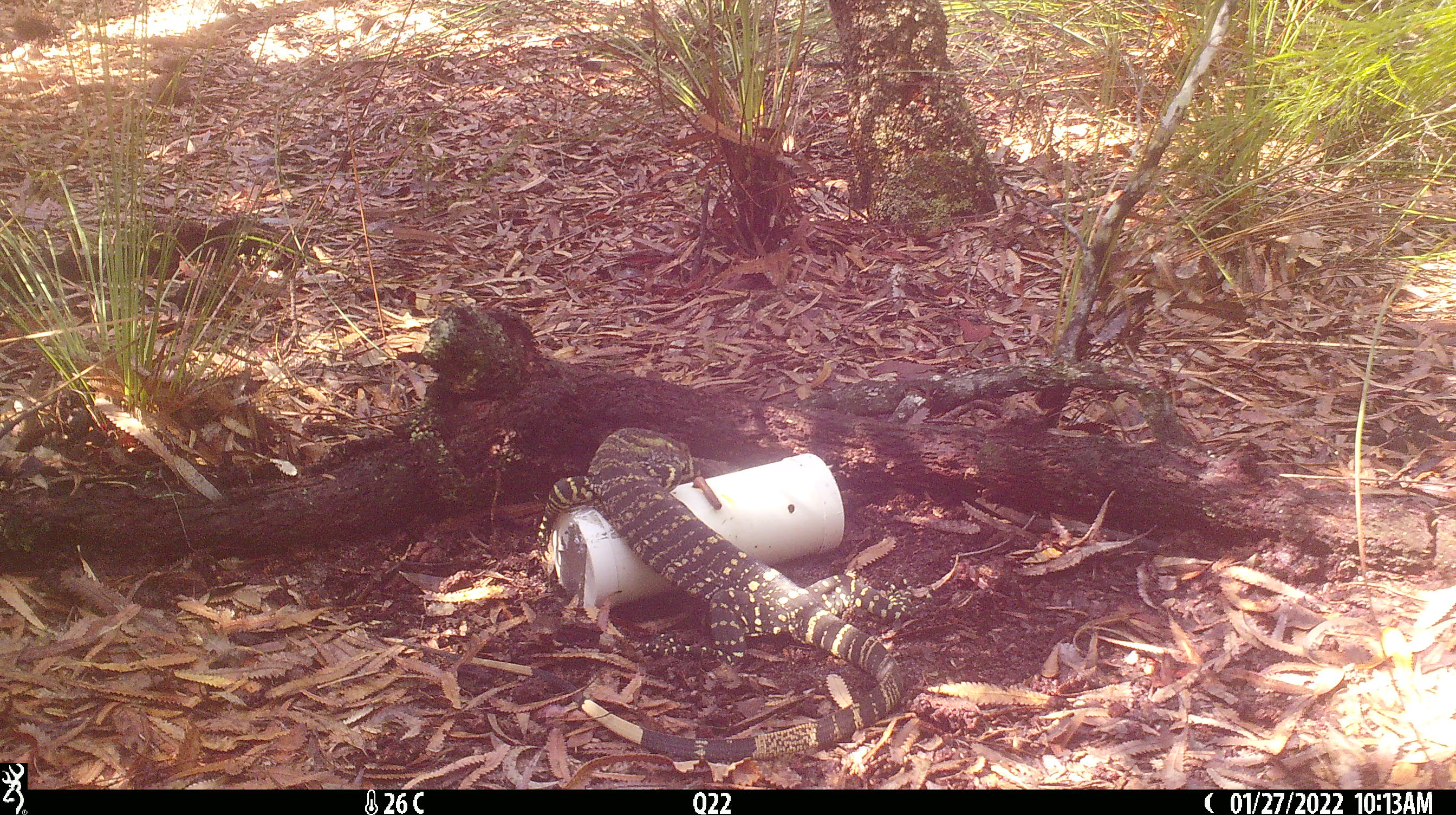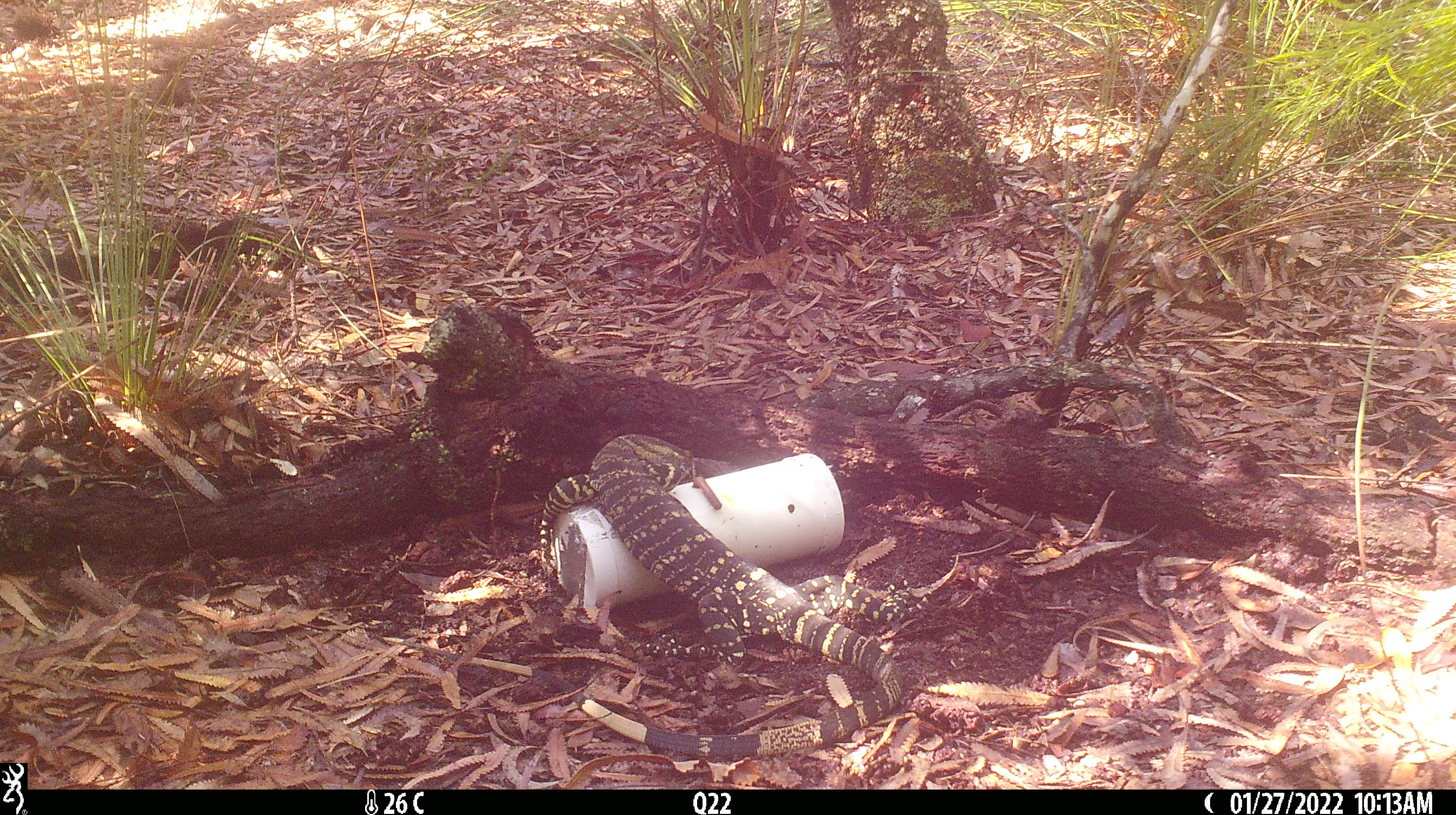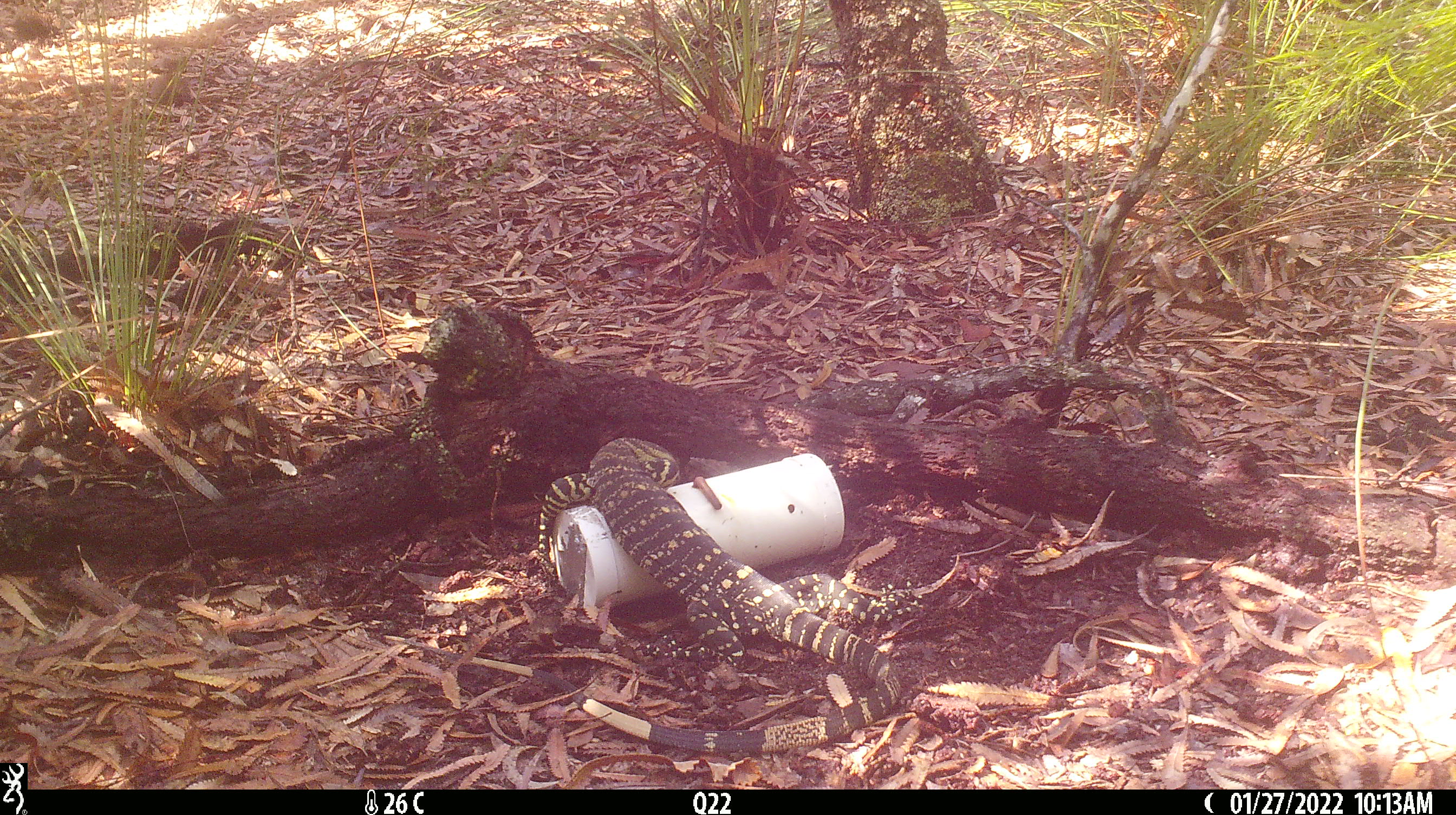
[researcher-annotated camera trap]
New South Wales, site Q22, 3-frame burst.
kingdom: Animalia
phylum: Chordata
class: Reptilia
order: Squamata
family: Varanidae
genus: Varanus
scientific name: Varanus varius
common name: lace monitor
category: goanna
Goanna (lace monitor) (Varanus varius).